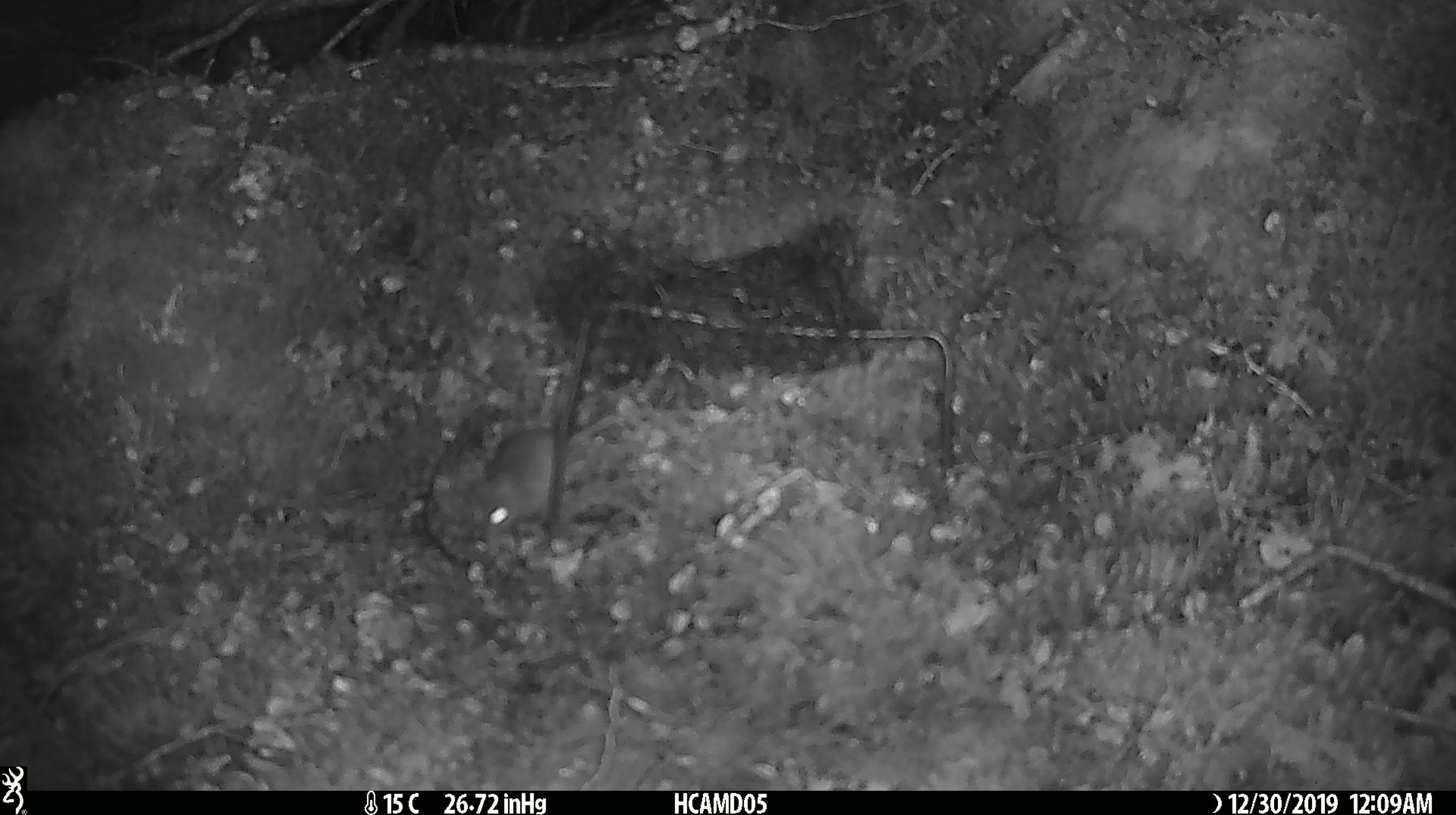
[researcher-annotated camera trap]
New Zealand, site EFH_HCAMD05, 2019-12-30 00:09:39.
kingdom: Animalia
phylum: Chordata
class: Mammalia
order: Rodentia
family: Muridae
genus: Mus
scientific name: Mus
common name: mouse